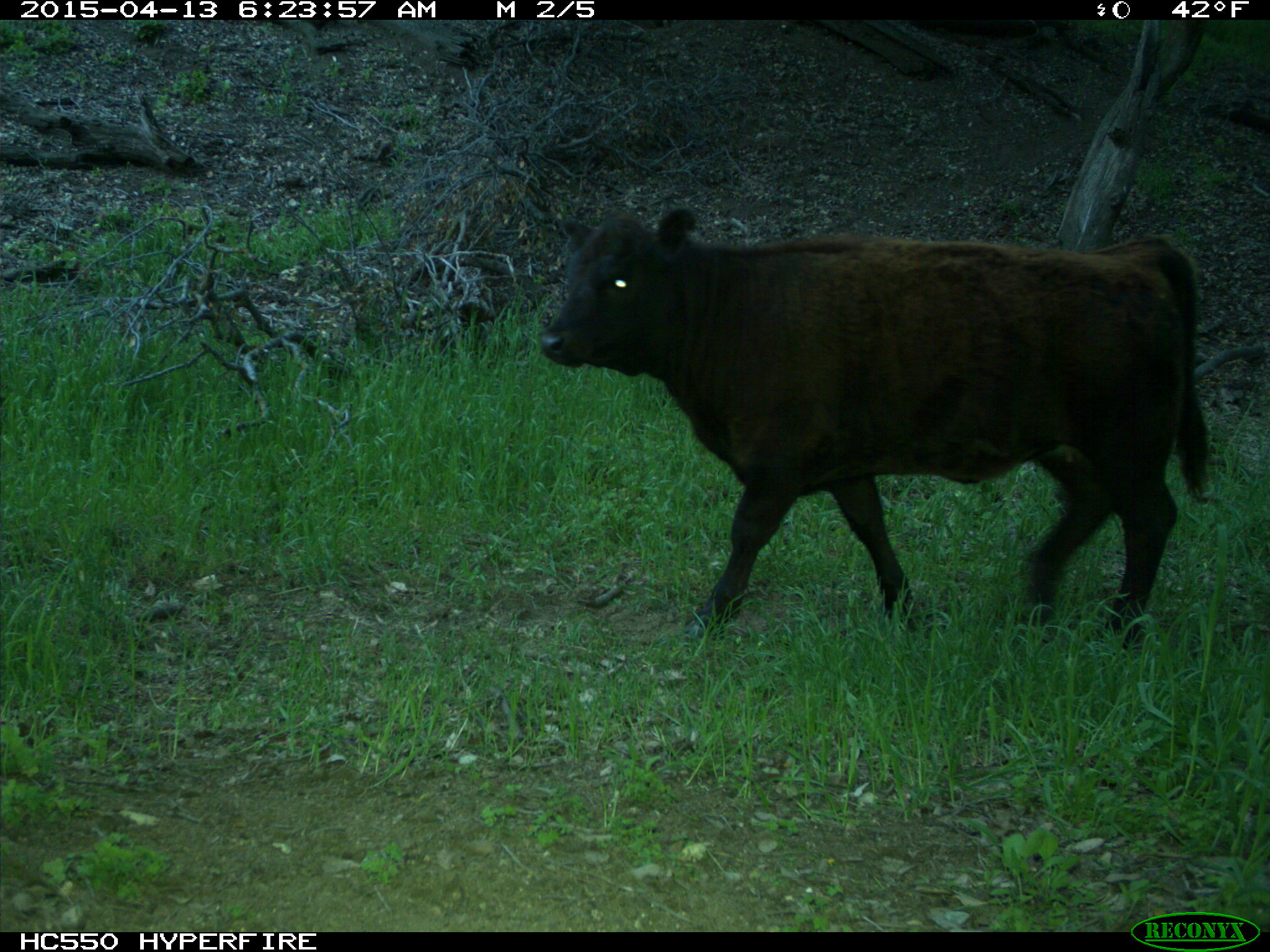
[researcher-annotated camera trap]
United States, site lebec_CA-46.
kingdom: Animalia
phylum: Chordata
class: Mammalia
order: Artiodactyla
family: Bovidae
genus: Bos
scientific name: Bos taurus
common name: domestic cow